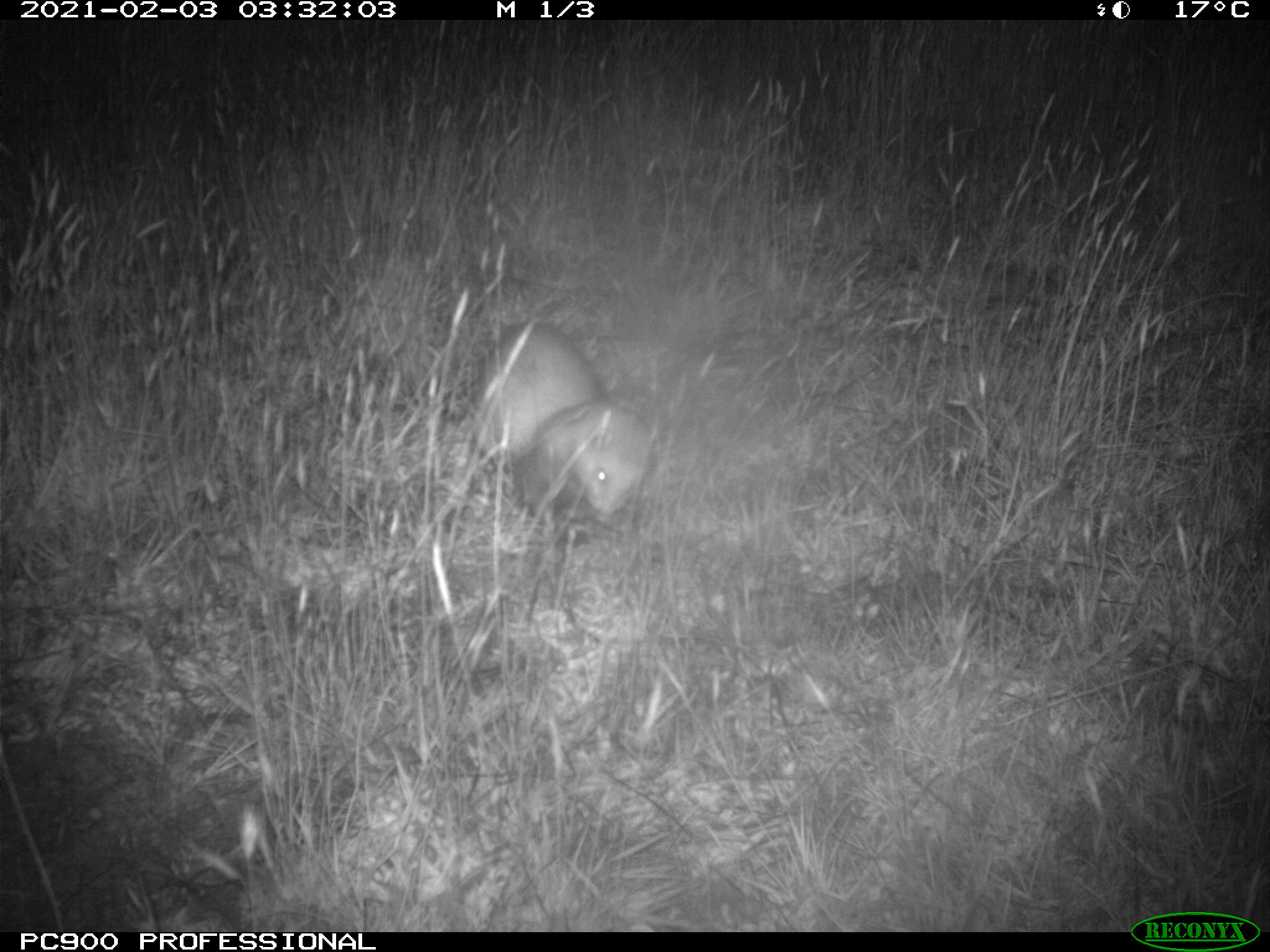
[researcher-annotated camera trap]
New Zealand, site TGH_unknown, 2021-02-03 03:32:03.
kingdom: Animalia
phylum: Chordata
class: Mammalia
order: Carnivora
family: Mustelidae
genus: Mustela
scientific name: Mustela furo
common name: ferret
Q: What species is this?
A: Ferret (Mustela furo).